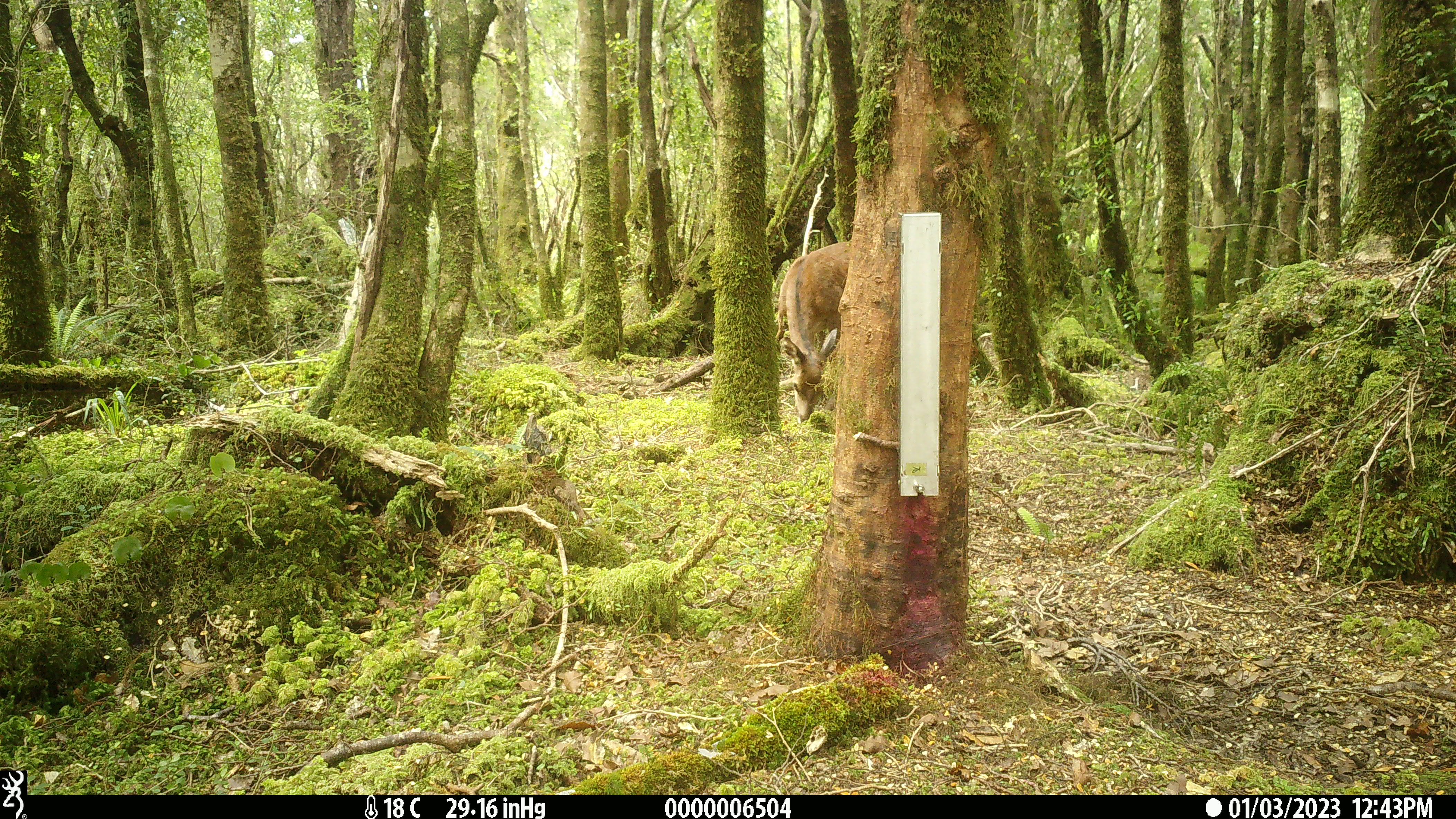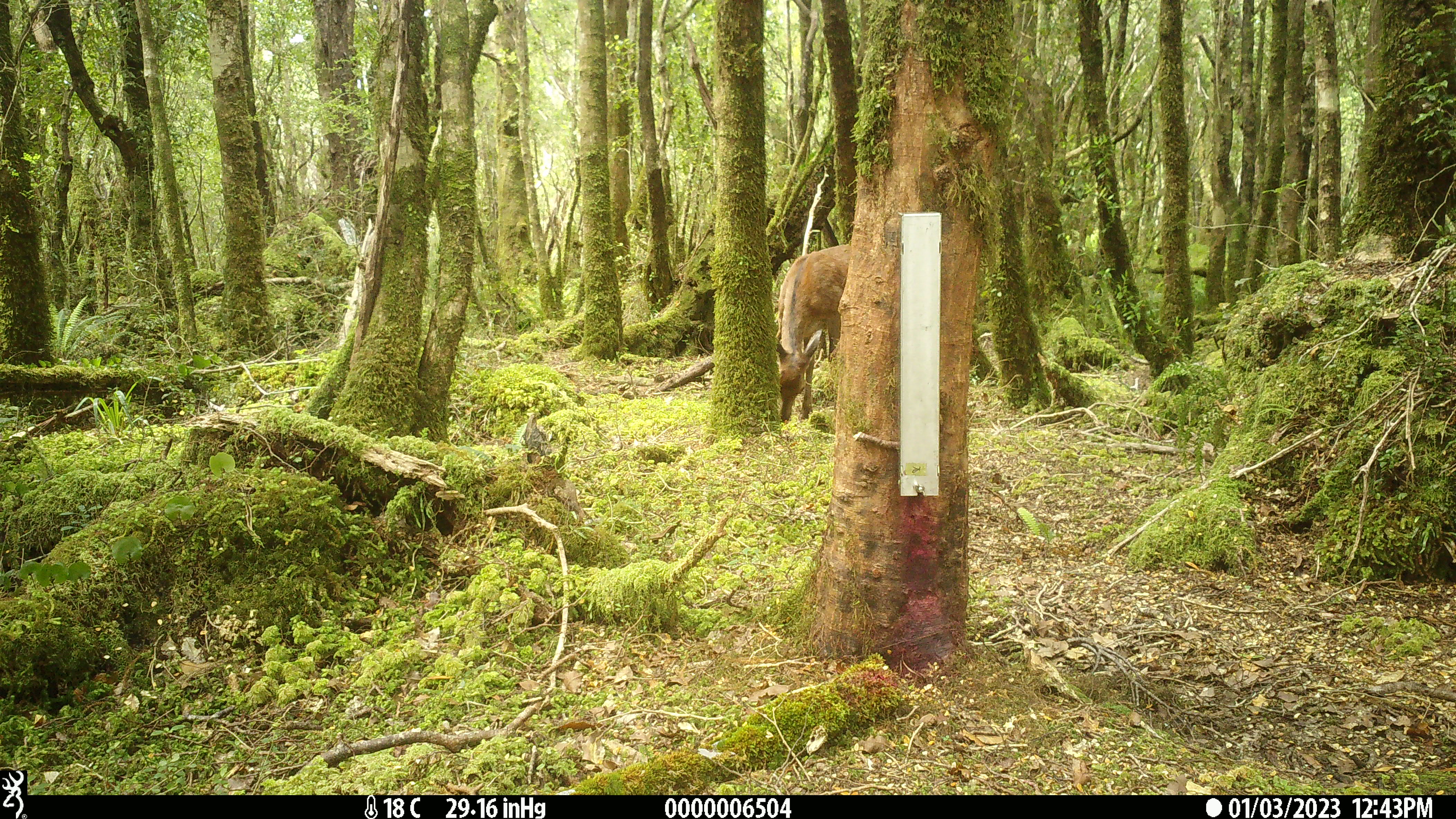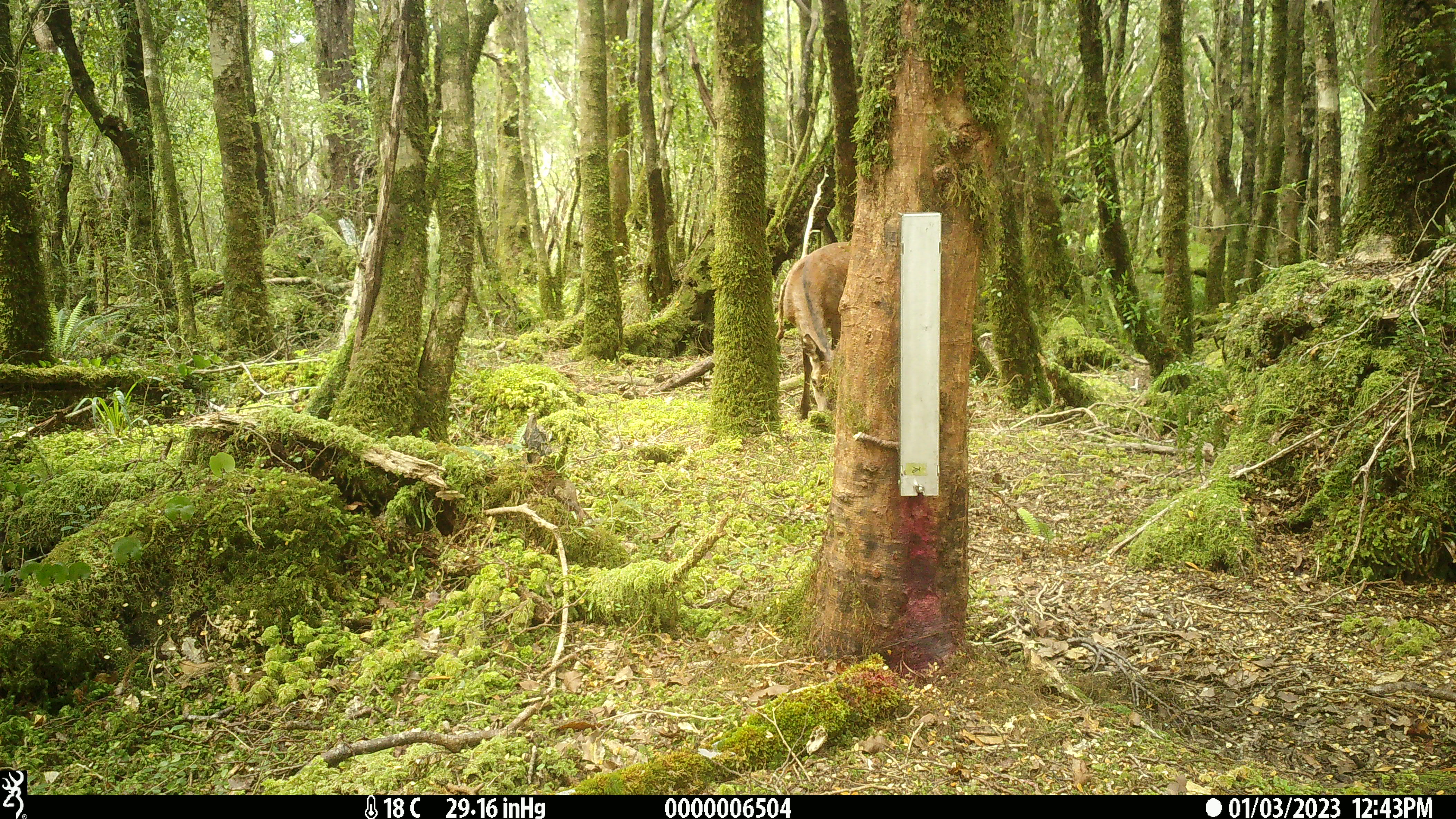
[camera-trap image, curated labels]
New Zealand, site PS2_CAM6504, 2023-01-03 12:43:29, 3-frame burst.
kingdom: Animalia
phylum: Chordata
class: Mammalia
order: Artiodactyla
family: Cervidae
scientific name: Cervidae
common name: deer